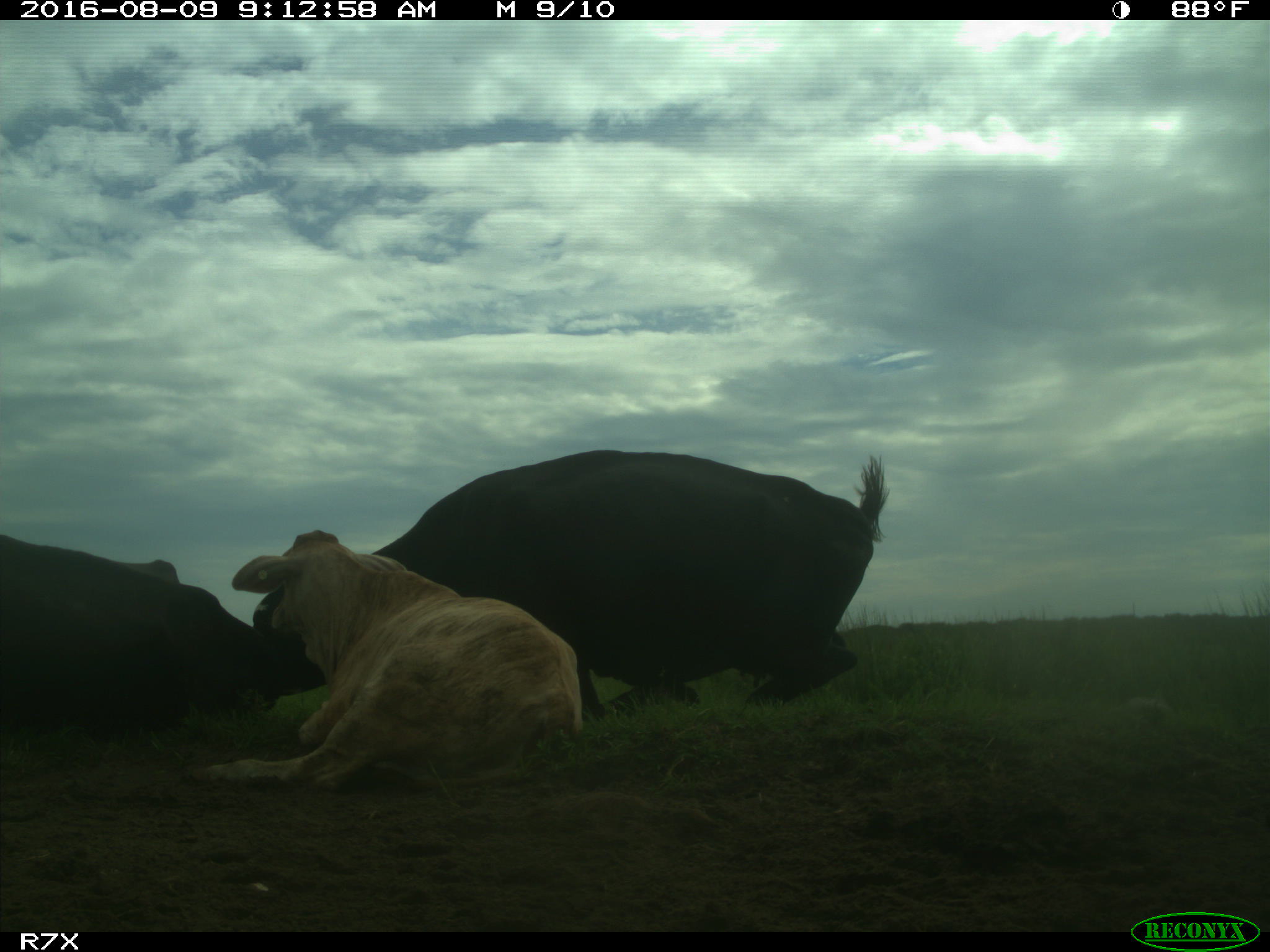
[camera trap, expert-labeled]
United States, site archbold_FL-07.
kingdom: Animalia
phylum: Chordata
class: Mammalia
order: Artiodactyla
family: Bovidae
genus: Bos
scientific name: Bos taurus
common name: domestic cow